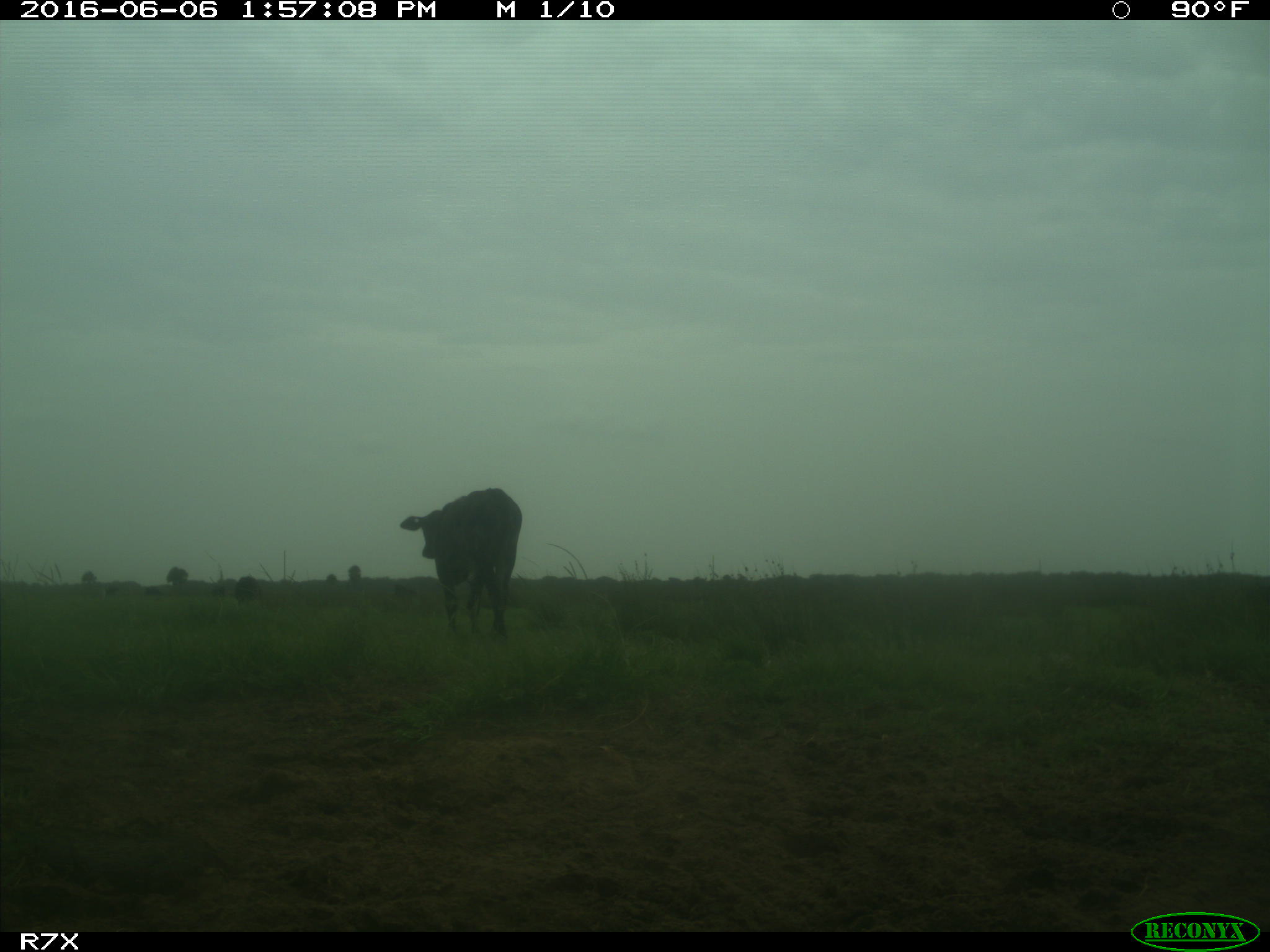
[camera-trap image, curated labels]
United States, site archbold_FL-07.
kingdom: Animalia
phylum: Chordata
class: Mammalia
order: Artiodactyla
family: Bovidae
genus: Bos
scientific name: Bos taurus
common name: domestic cow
Bos taurus (domestic cow).